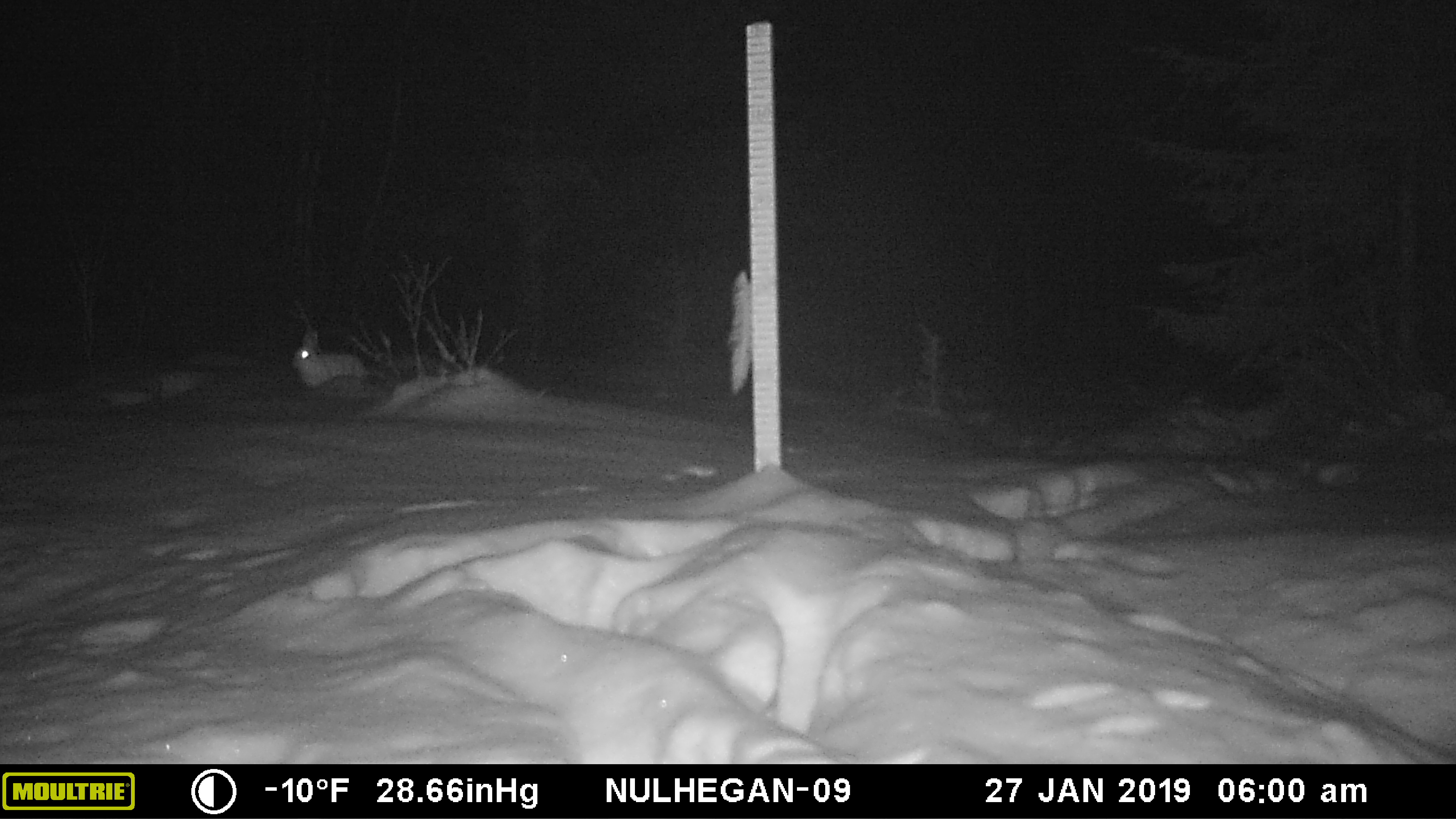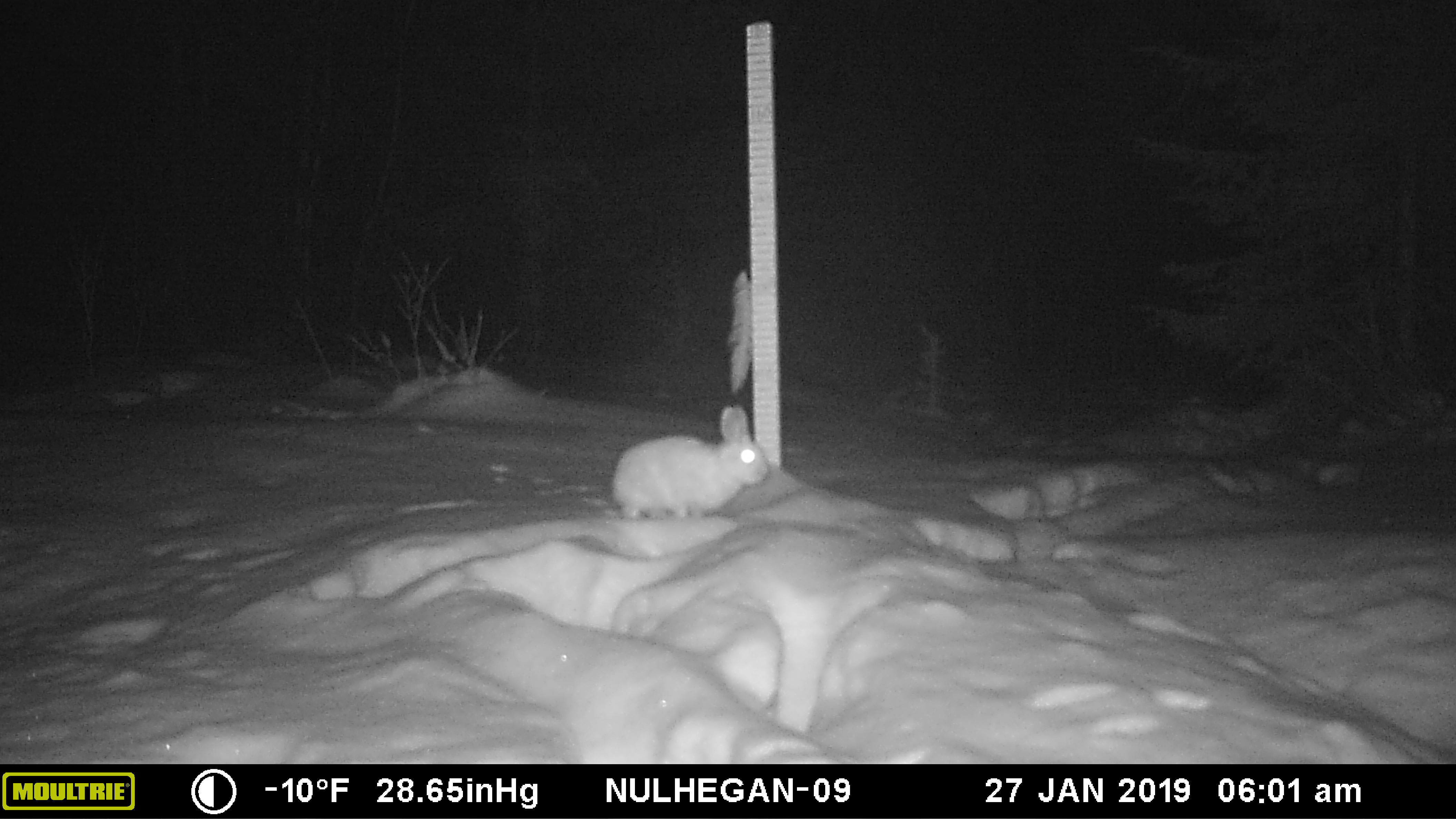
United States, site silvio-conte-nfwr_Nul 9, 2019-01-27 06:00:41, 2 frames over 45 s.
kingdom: Animalia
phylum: Chordata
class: Mammalia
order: Lagomorpha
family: Leporidae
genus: Lepus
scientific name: Lepus americanus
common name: snowshoe hare